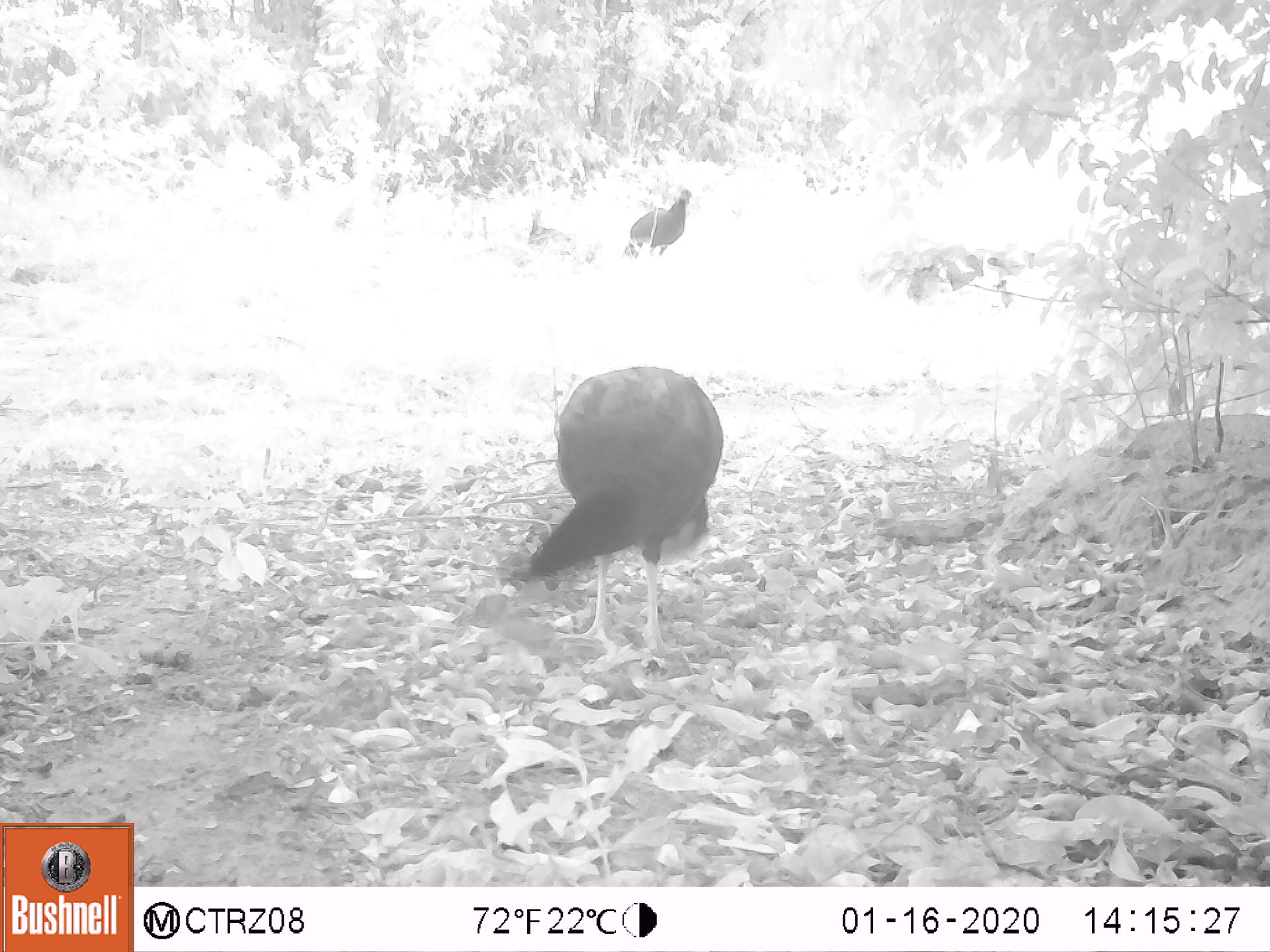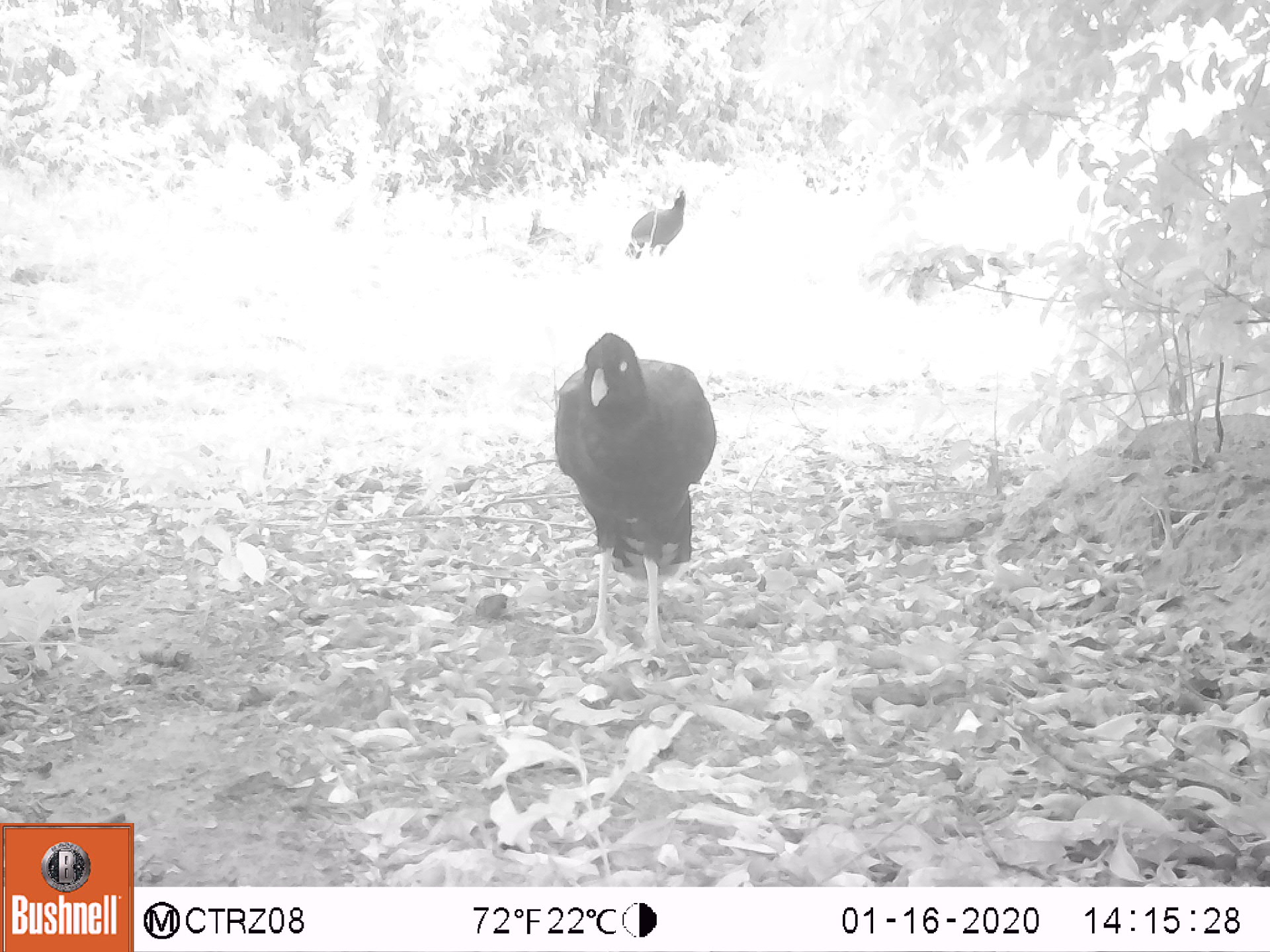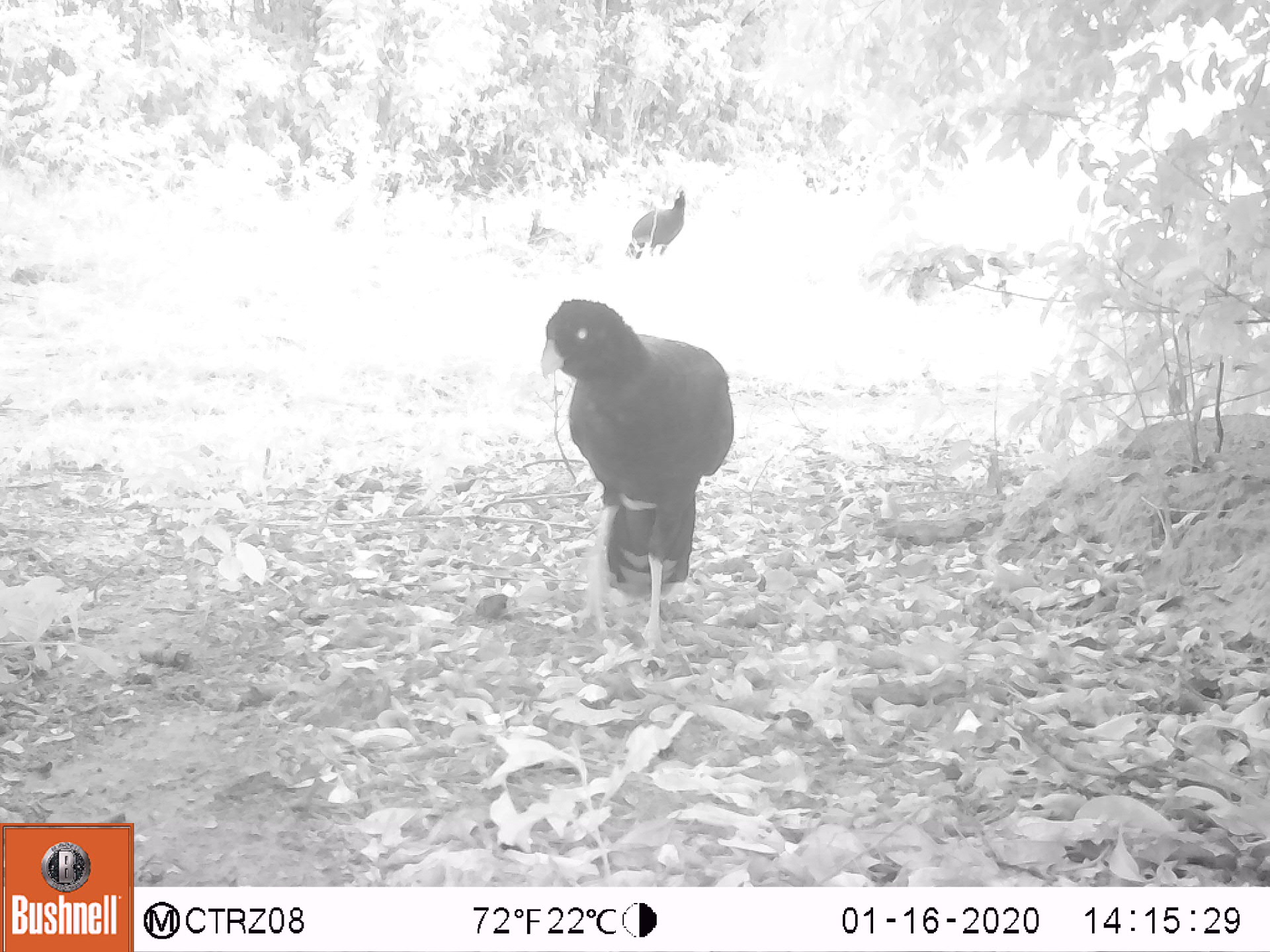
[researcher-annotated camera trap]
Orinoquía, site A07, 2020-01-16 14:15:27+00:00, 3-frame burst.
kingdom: Animalia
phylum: Chordata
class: Aves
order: Galliformes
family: Cracidae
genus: Mitu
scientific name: Mitu salvini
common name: salvin's currasow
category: salvins curassow